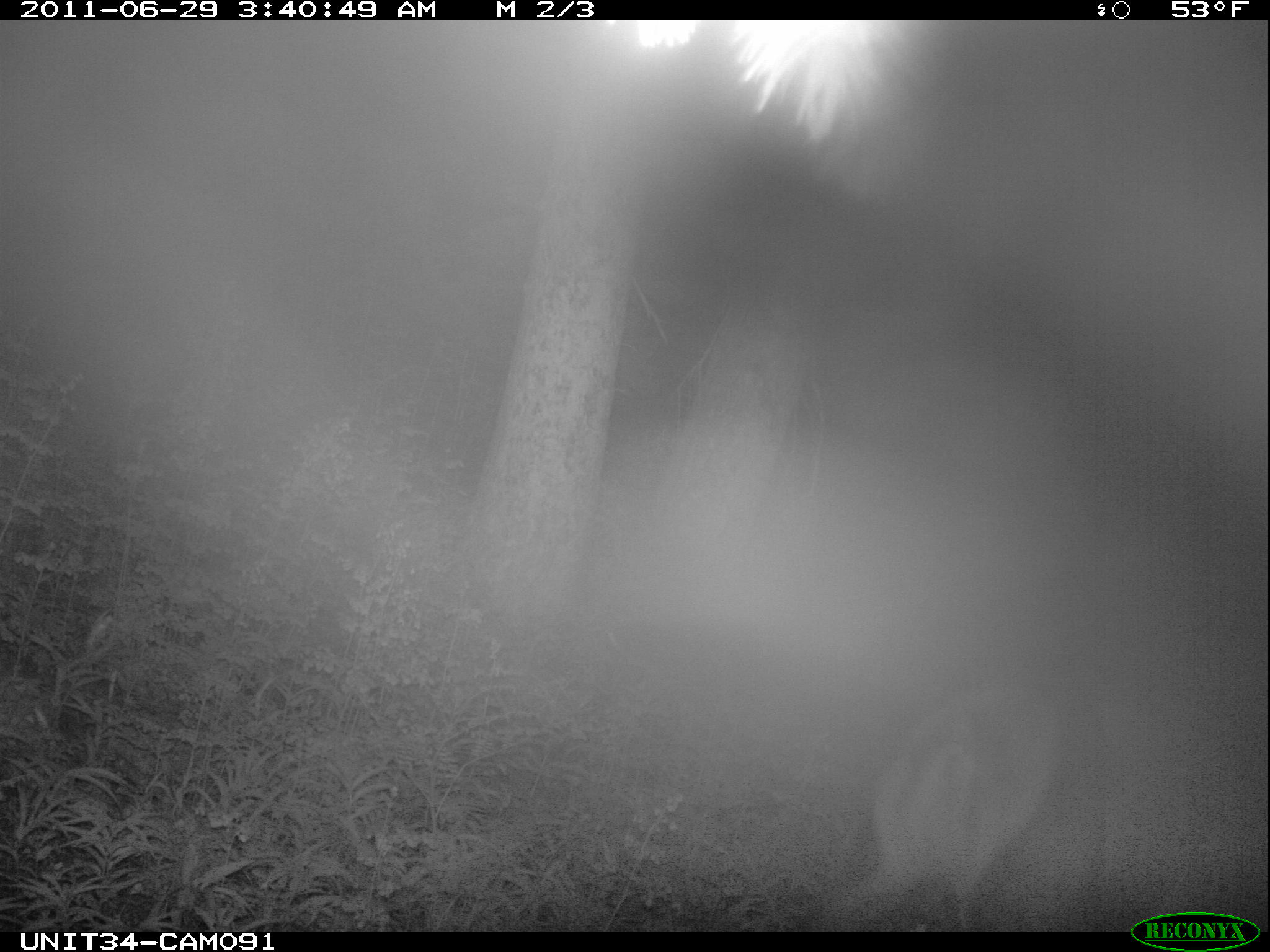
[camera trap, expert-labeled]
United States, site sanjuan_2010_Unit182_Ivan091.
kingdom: Animalia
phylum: Chordata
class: Mammalia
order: Artiodactyla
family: Cervidae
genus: Cervus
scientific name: Cervus elaphus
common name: red deer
Cervus elaphus (red deer).